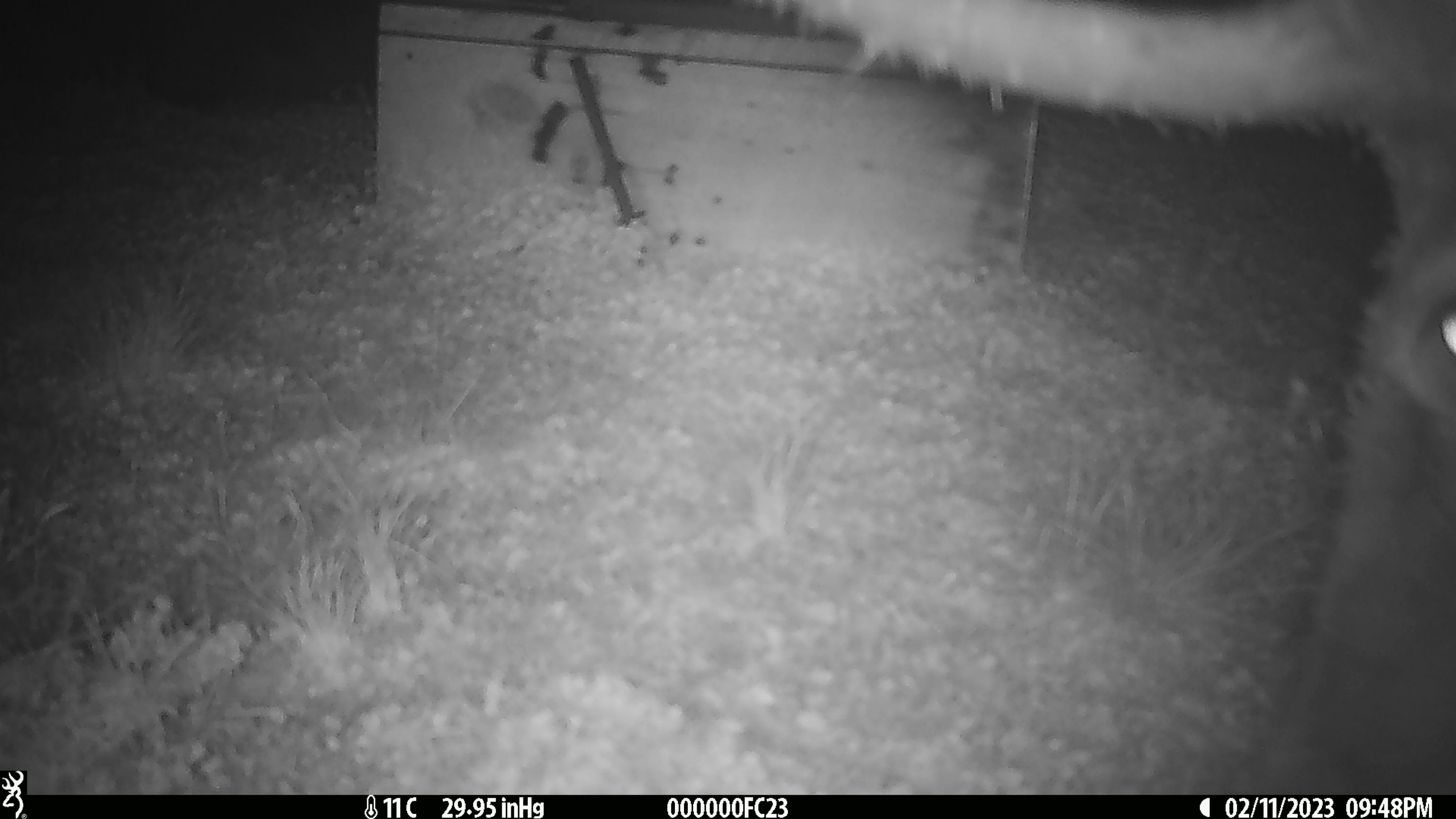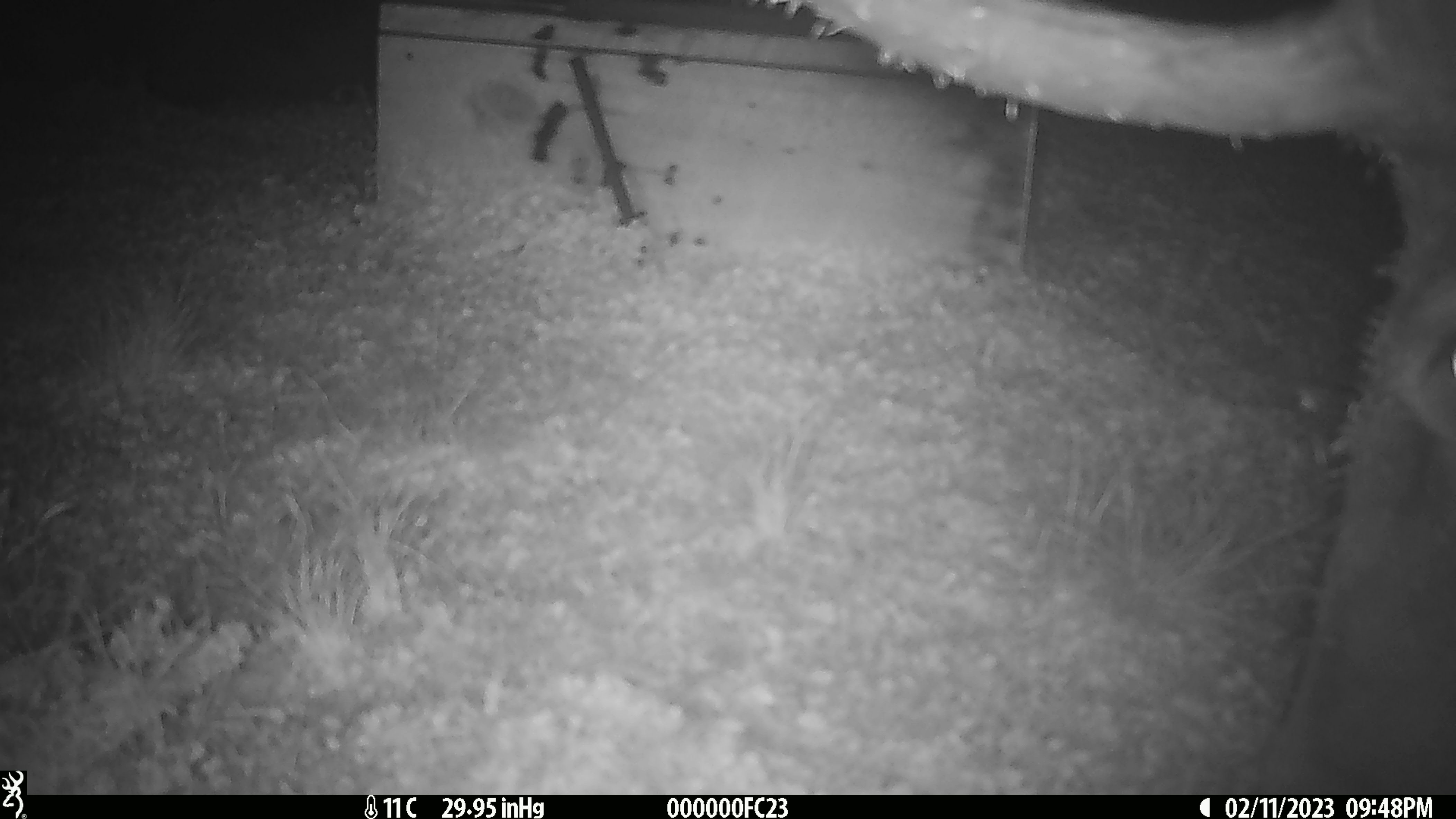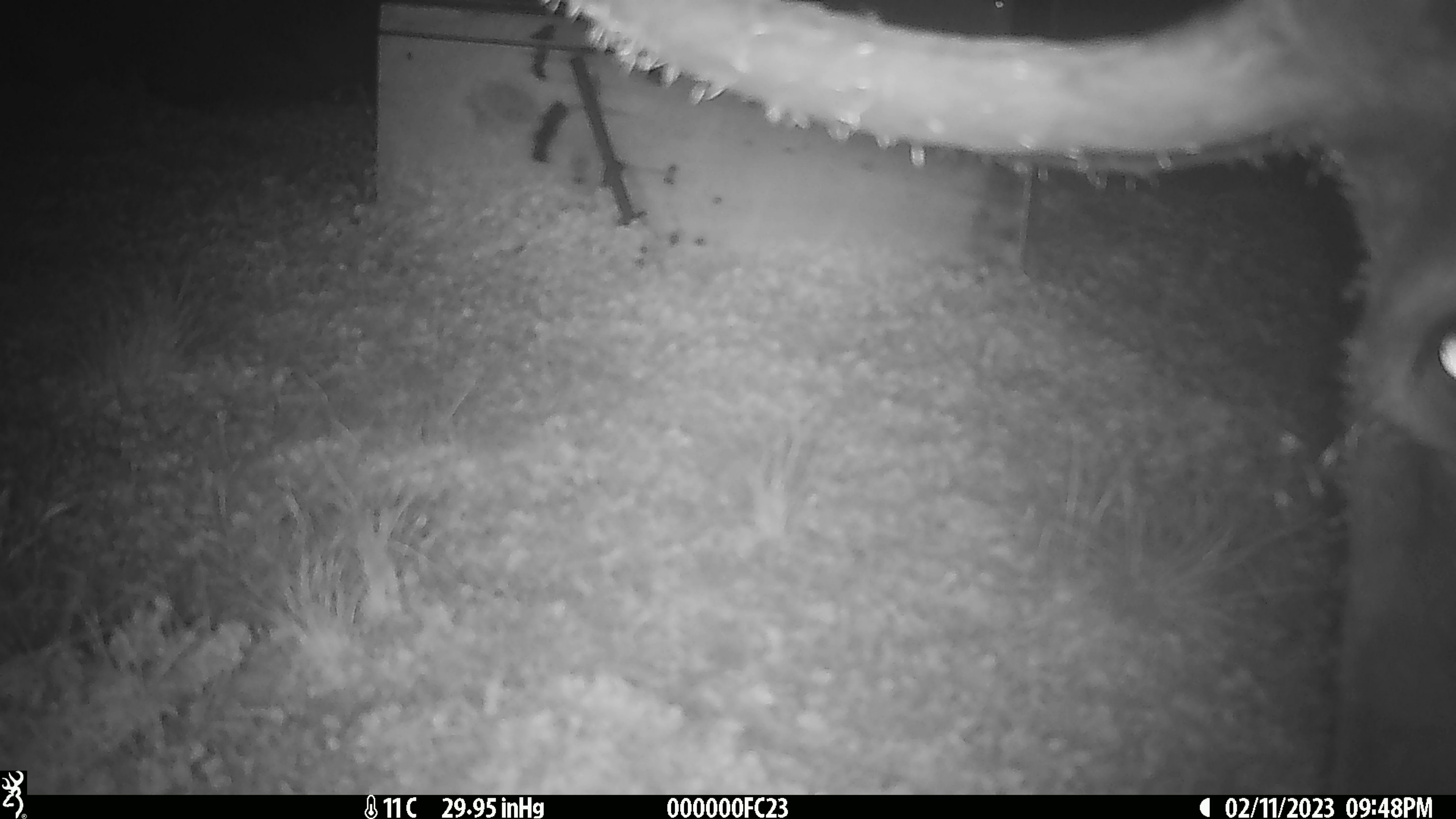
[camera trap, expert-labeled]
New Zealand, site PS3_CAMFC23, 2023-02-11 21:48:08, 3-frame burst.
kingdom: Animalia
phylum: Chordata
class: Mammalia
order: Artiodactyla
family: Cervidae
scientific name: Cervidae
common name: deer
Deer (Cervidae).